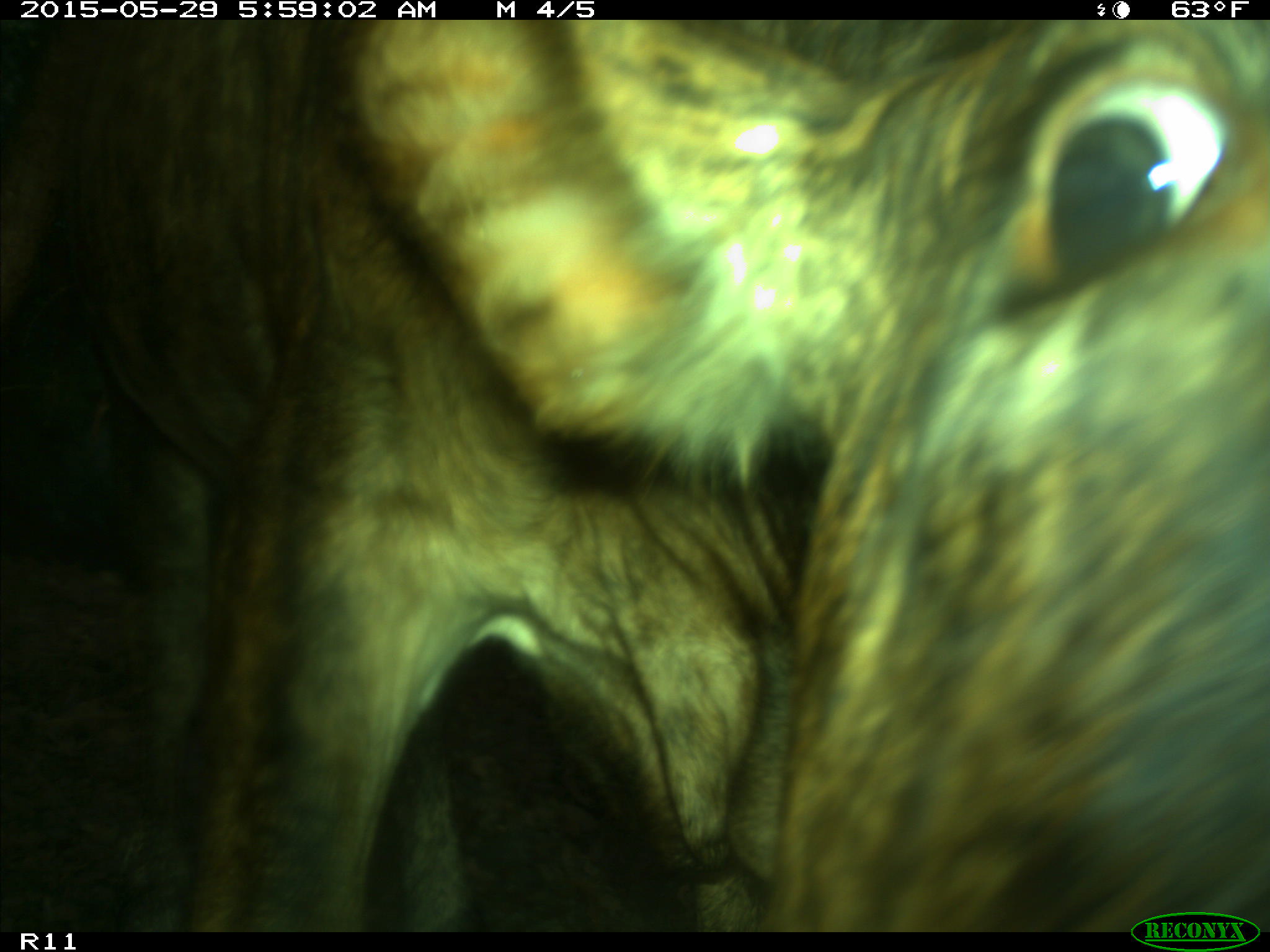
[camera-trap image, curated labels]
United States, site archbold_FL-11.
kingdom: Animalia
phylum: Chordata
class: Mammalia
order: Artiodactyla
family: Bovidae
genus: Bos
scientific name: Bos taurus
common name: domestic cow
Bos taurus (domestic cow).